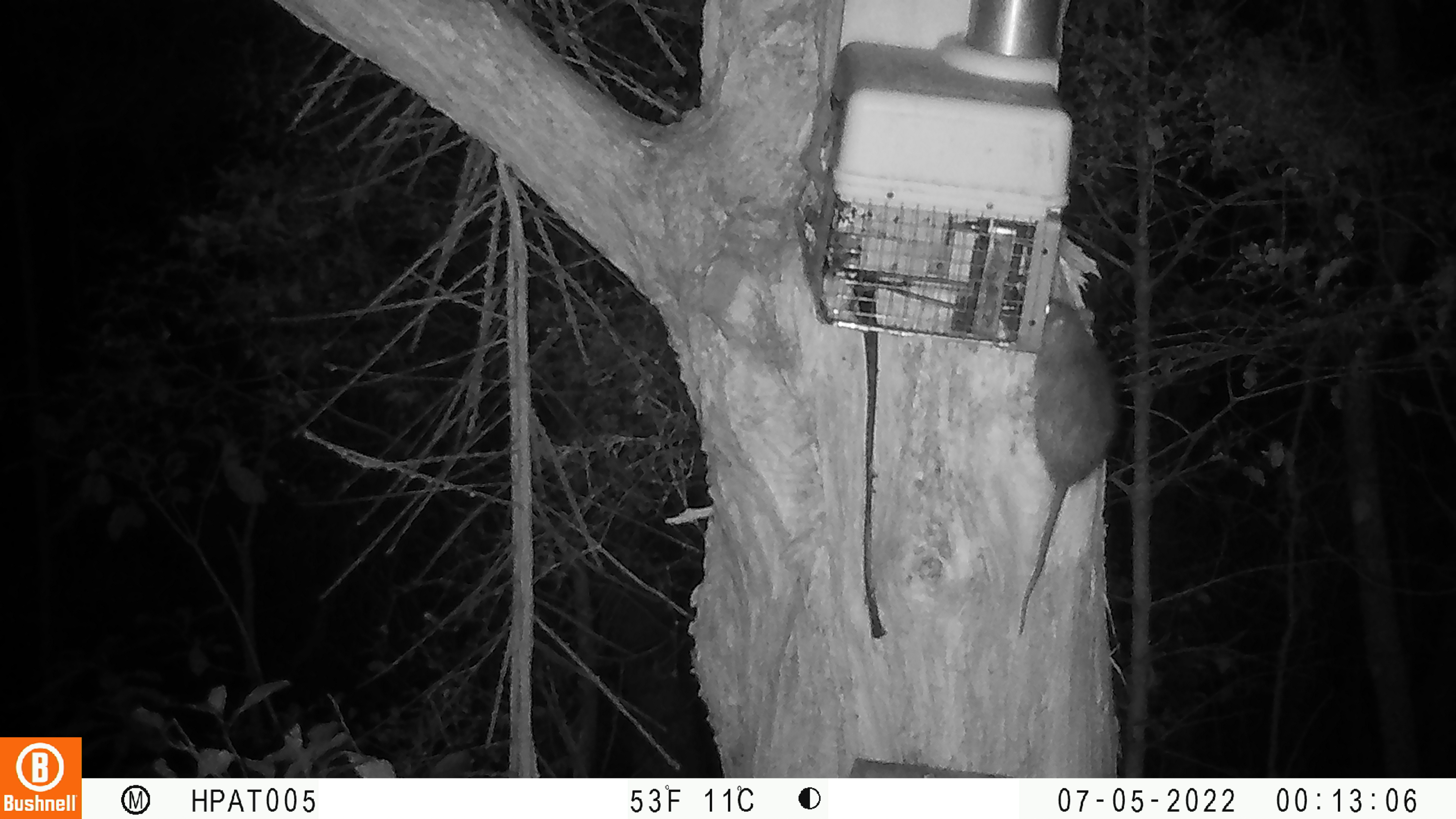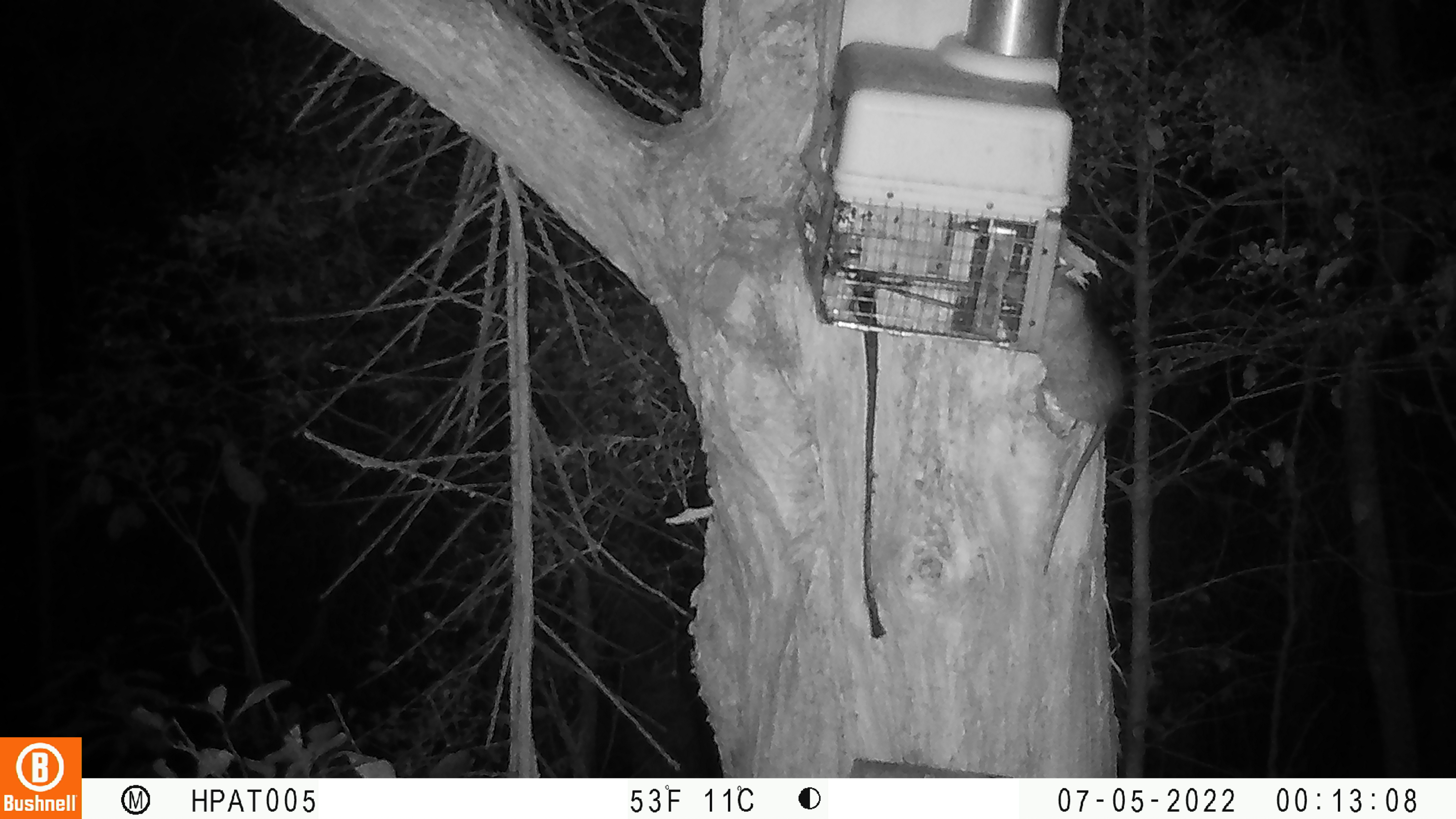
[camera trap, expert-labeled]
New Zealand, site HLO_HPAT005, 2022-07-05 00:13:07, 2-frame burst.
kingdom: Animalia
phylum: Chordata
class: Mammalia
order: Rodentia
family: Muridae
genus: Rattus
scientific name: Rattus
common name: rat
Rat (Rattus).